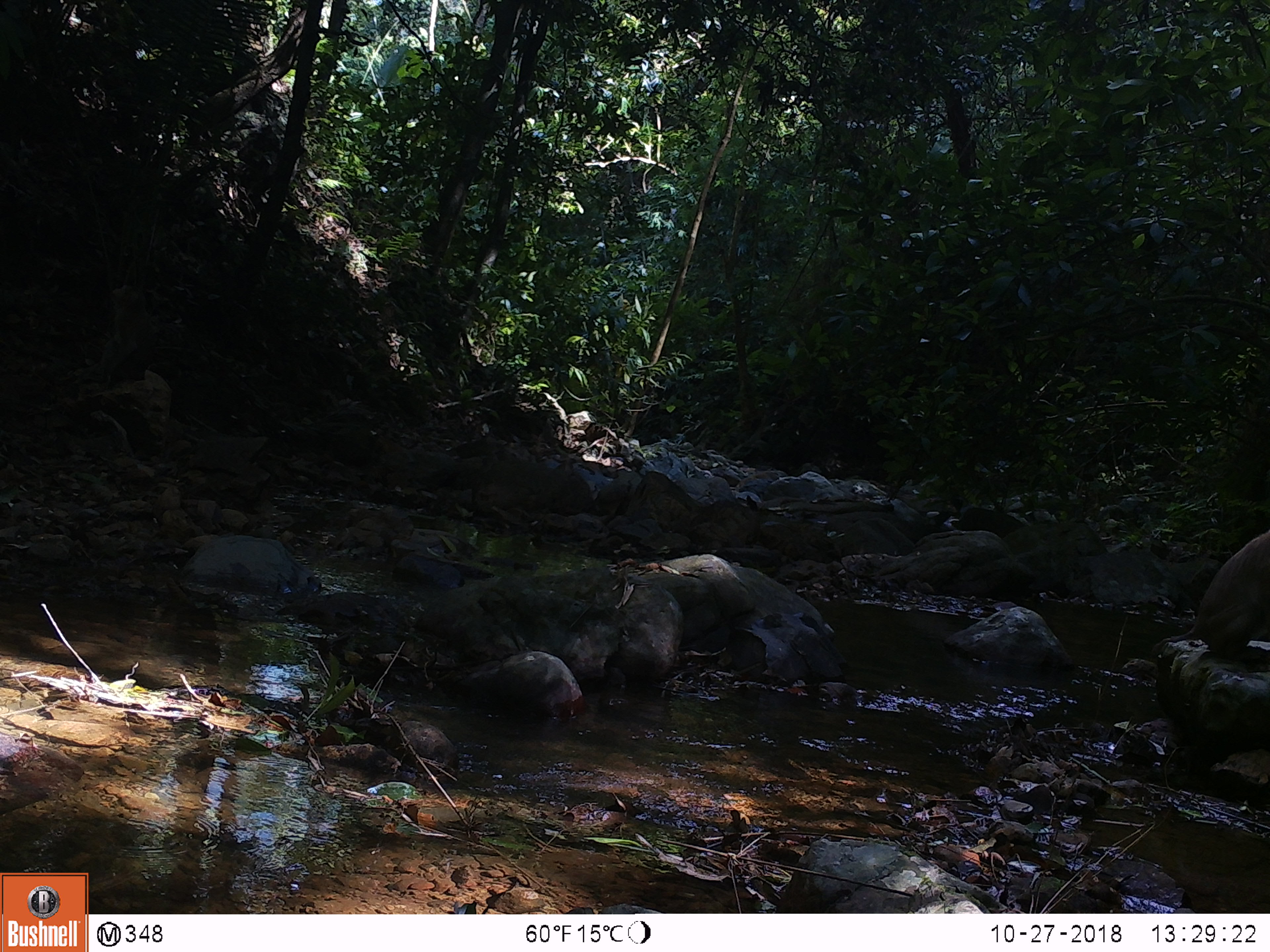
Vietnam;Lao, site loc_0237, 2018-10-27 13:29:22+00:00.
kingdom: Animalia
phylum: Chordata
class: Mammalia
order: Primates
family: Cercopithecidae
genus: Macaca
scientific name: Macaca nemestrina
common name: pig-tailed macaque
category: pig tailed macaque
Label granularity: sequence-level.